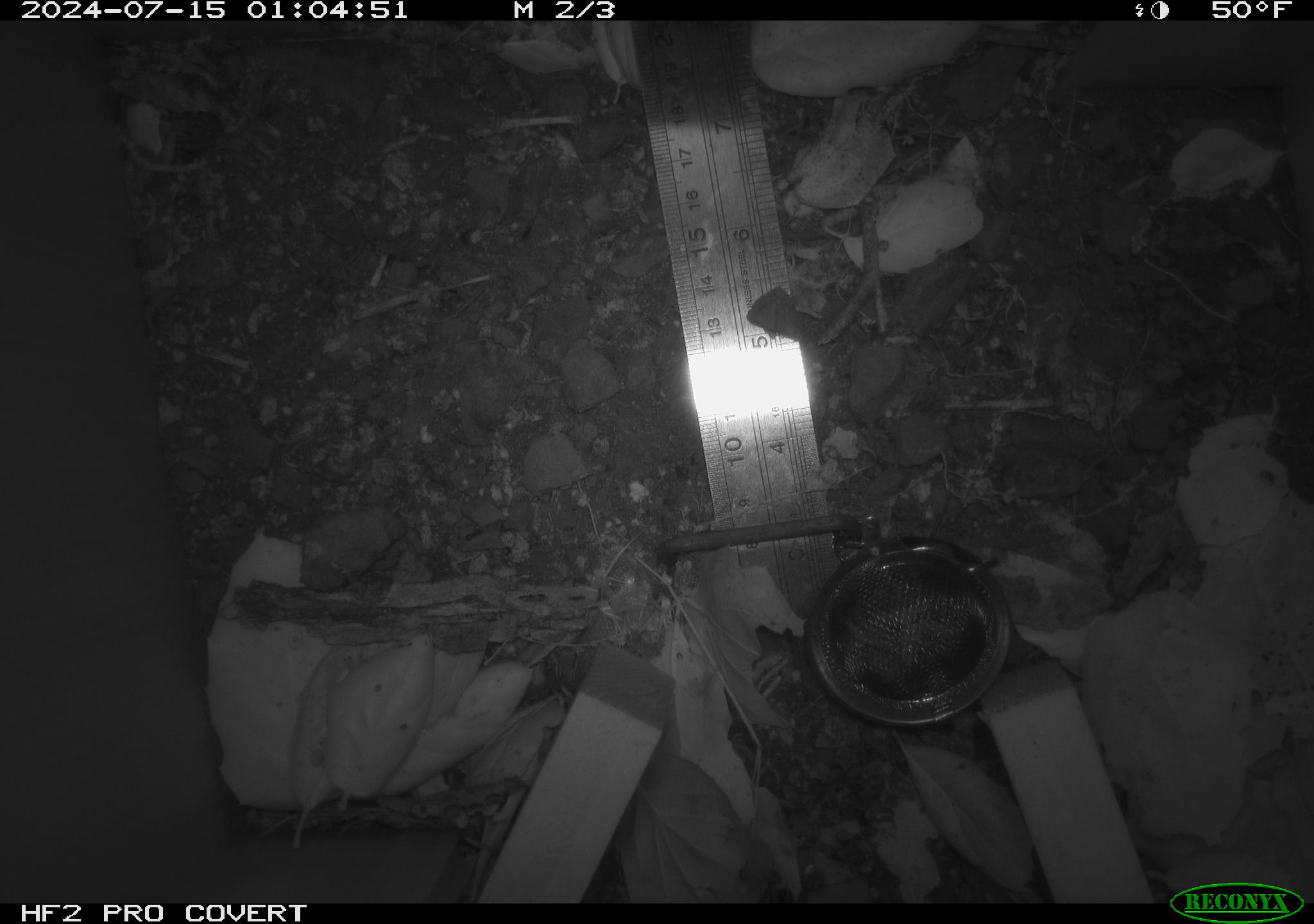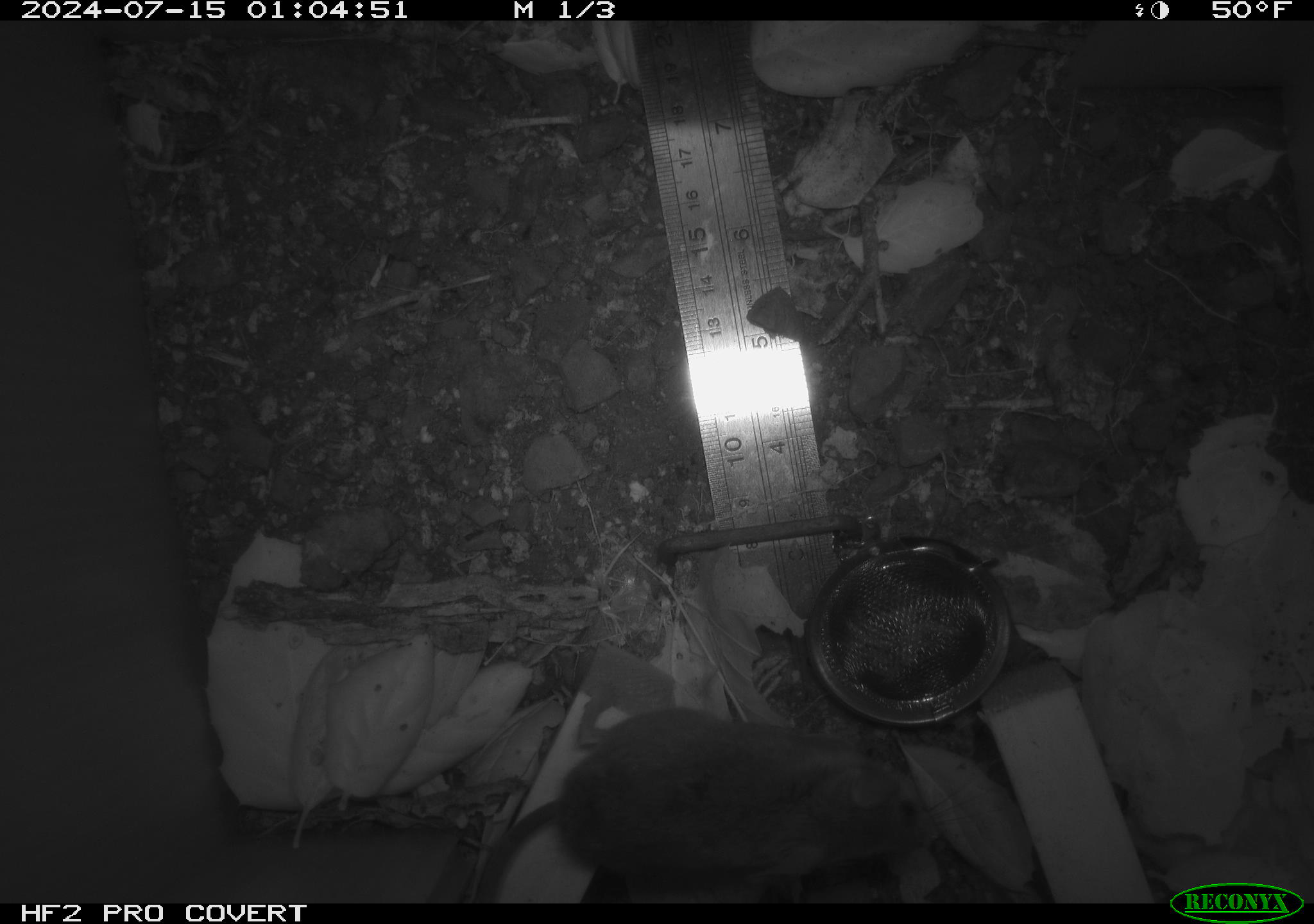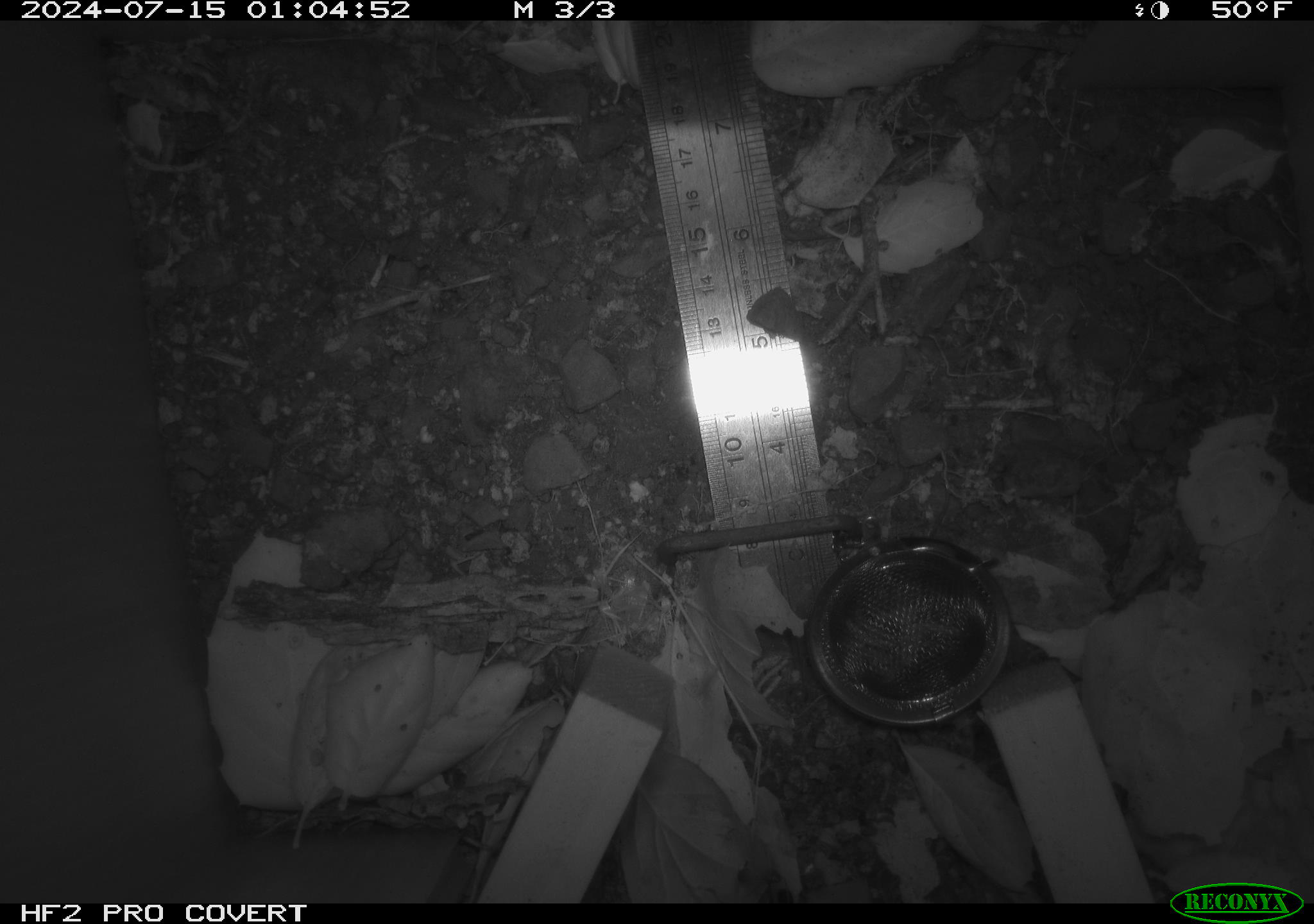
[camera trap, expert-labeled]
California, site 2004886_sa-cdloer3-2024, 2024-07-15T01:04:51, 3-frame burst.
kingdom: Animalia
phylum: Chordata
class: Mammalia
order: Rodentia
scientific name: Rodentia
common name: rodent